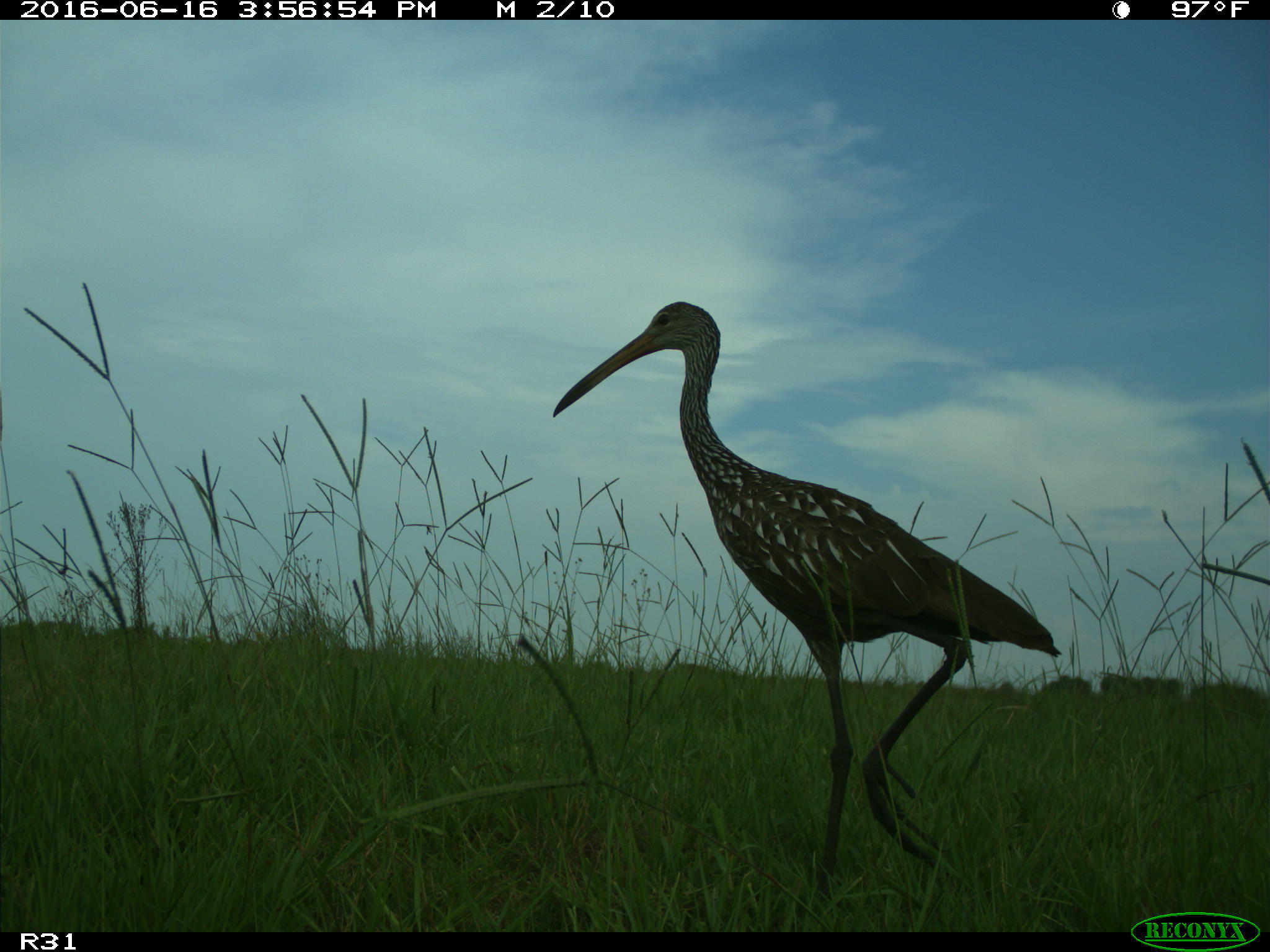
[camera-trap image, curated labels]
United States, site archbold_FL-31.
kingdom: Animalia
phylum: Chordata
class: Aves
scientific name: Aves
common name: birds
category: unidentified bird